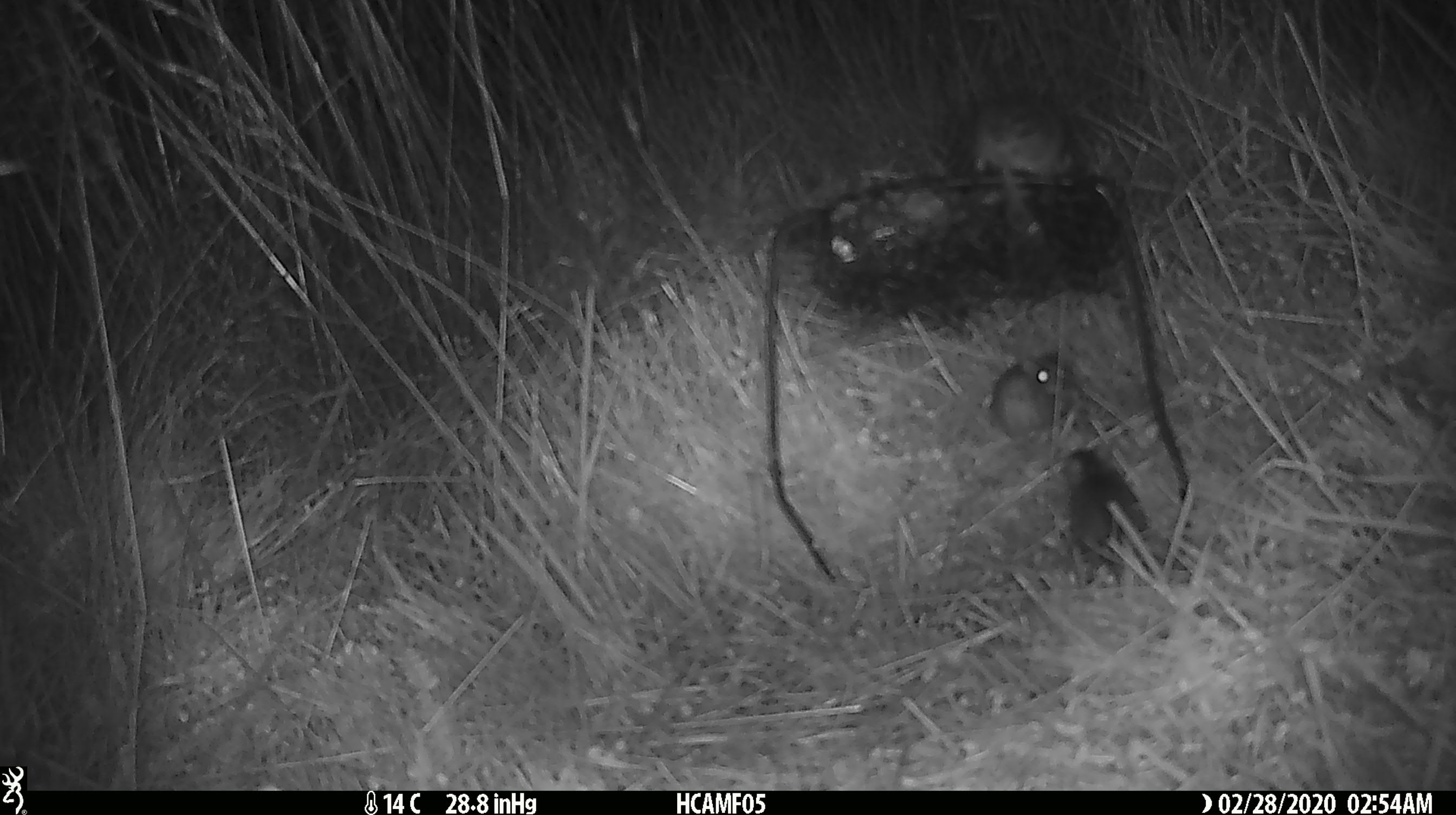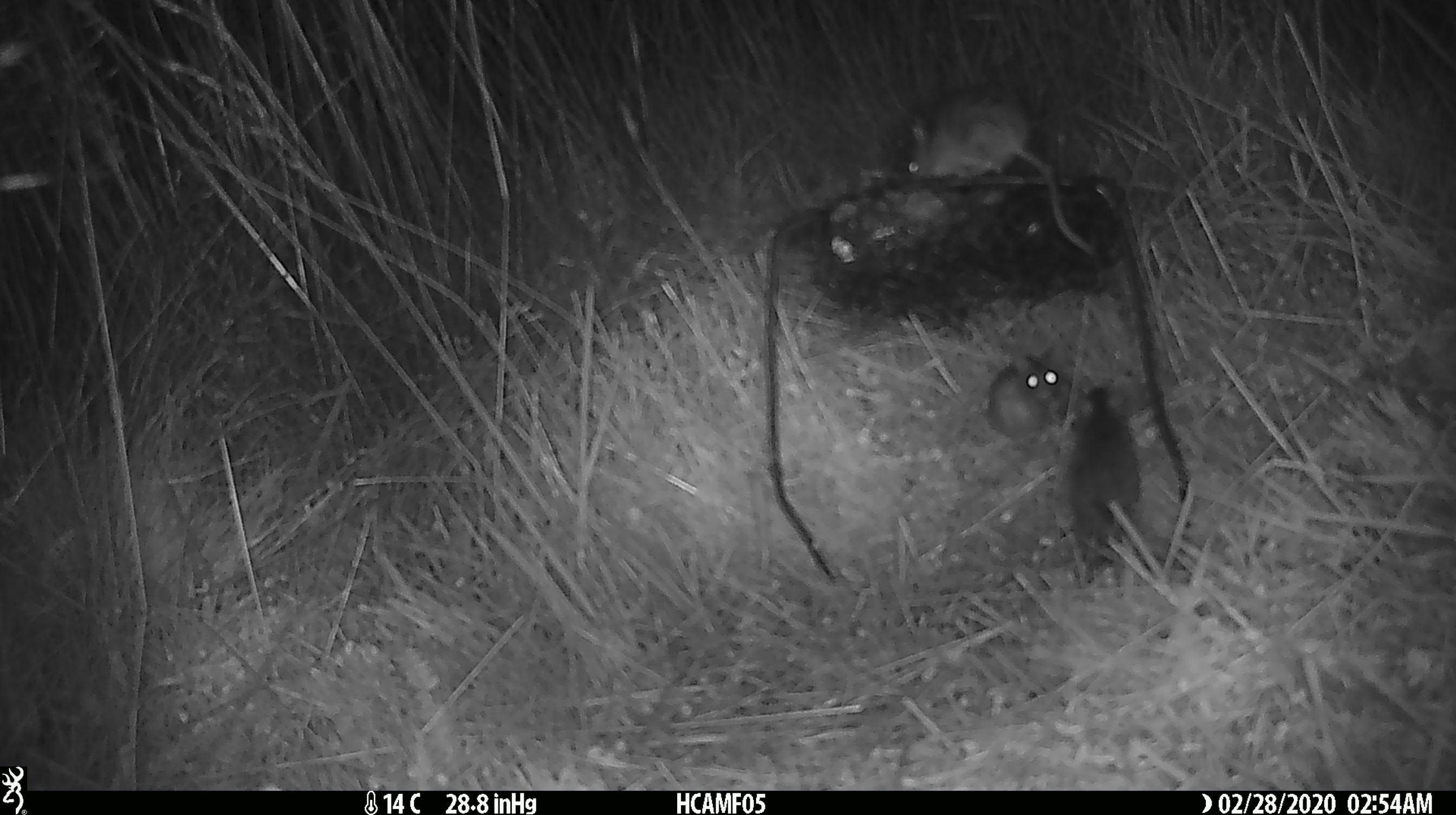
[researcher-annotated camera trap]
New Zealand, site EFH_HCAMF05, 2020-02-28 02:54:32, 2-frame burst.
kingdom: Animalia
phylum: Chordata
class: Mammalia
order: Rodentia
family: Muridae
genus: Mus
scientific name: Mus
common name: mouse